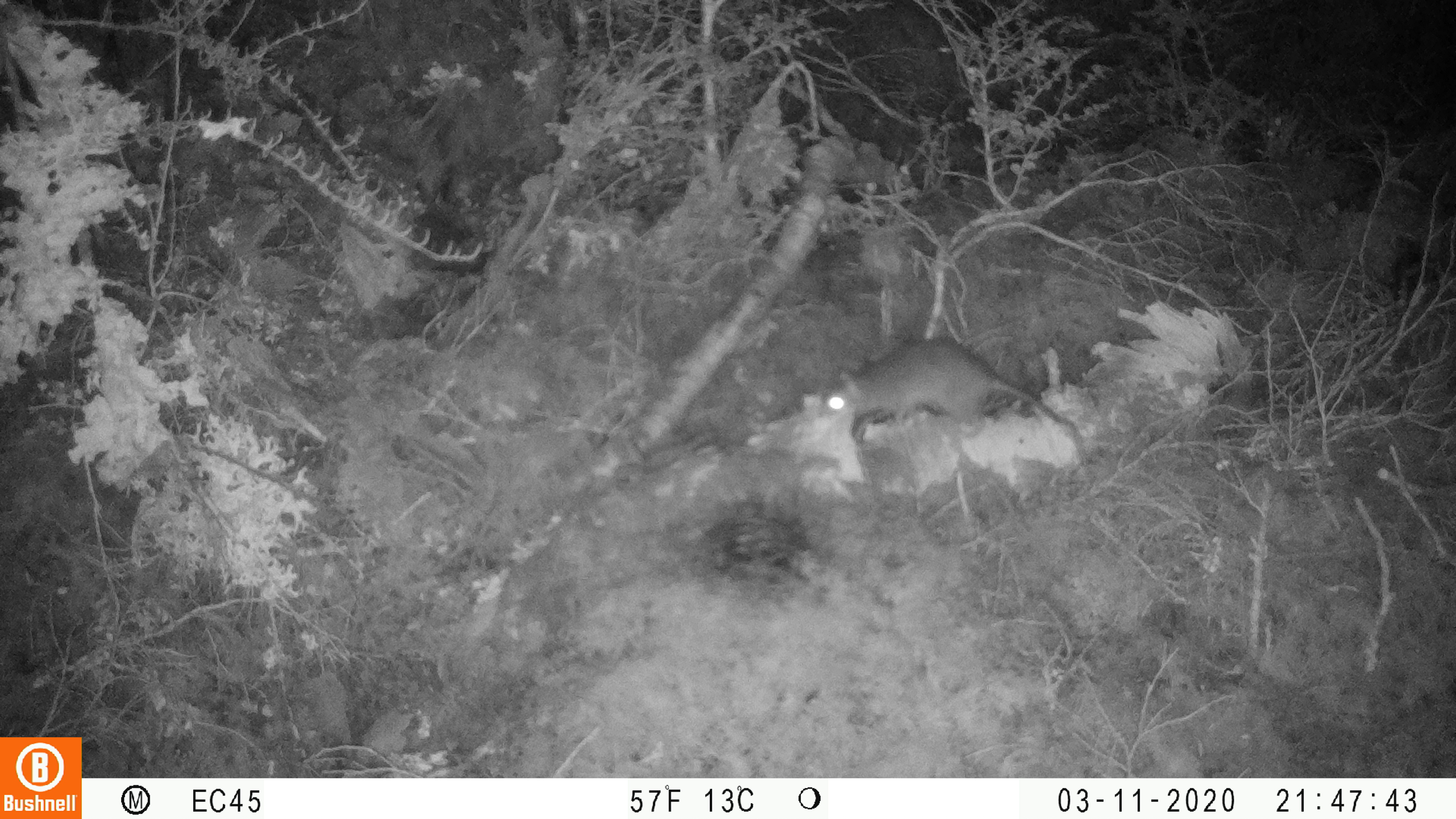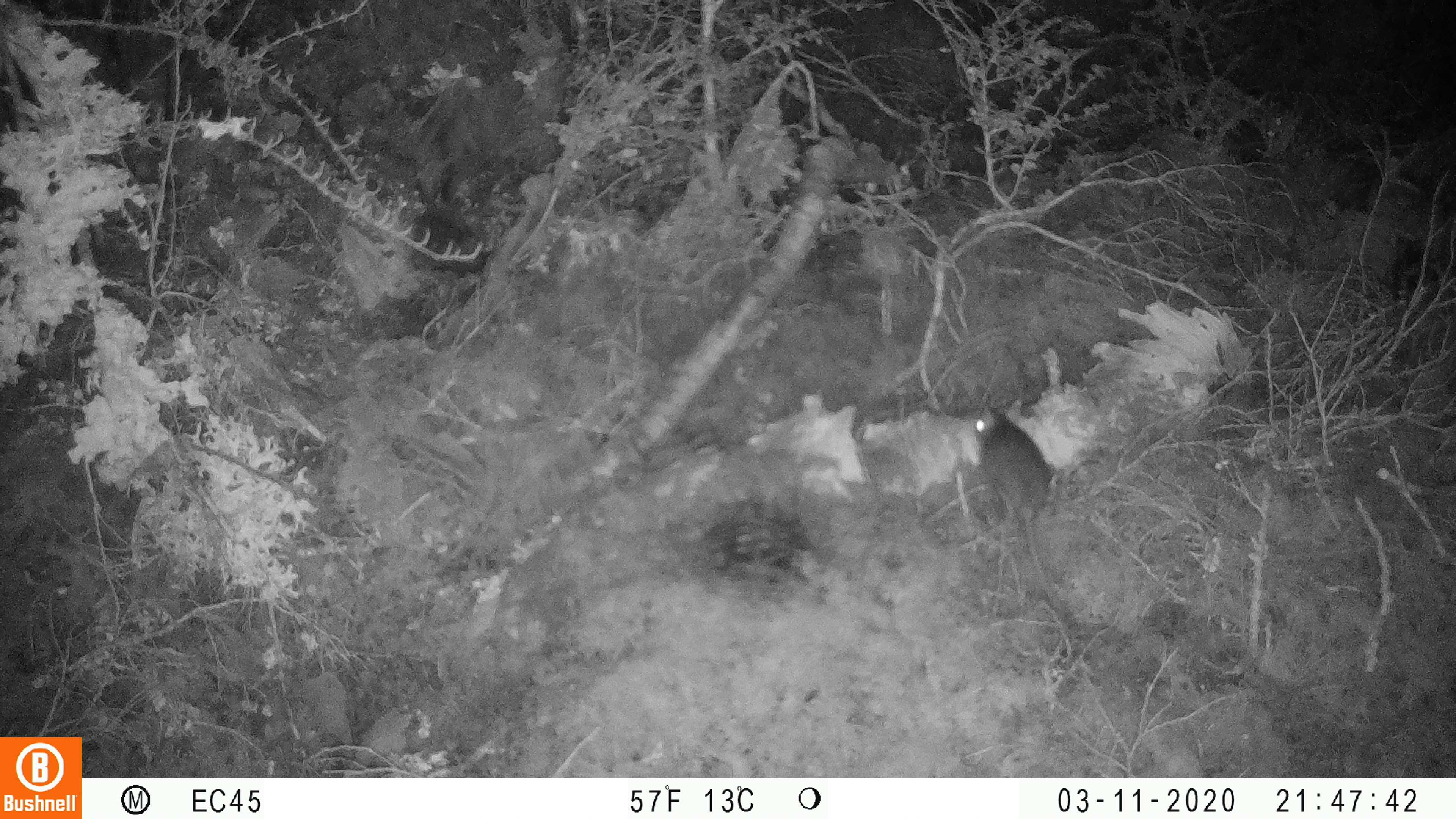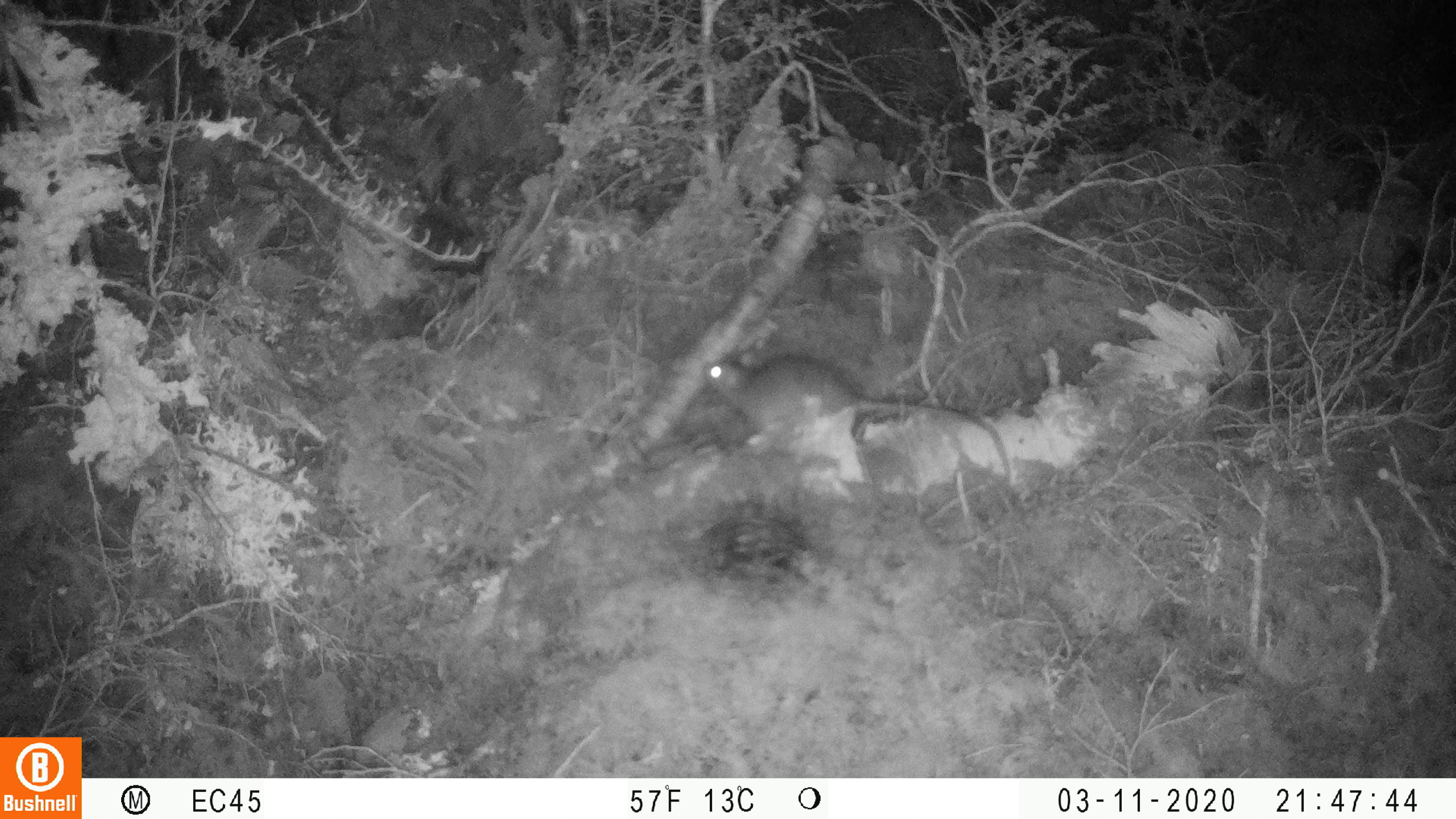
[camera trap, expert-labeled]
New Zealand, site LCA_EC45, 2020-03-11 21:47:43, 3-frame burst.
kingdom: Animalia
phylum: Chordata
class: Mammalia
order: Rodentia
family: Muridae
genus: Rattus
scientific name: Rattus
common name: rat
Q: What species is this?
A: Rat (Rattus).